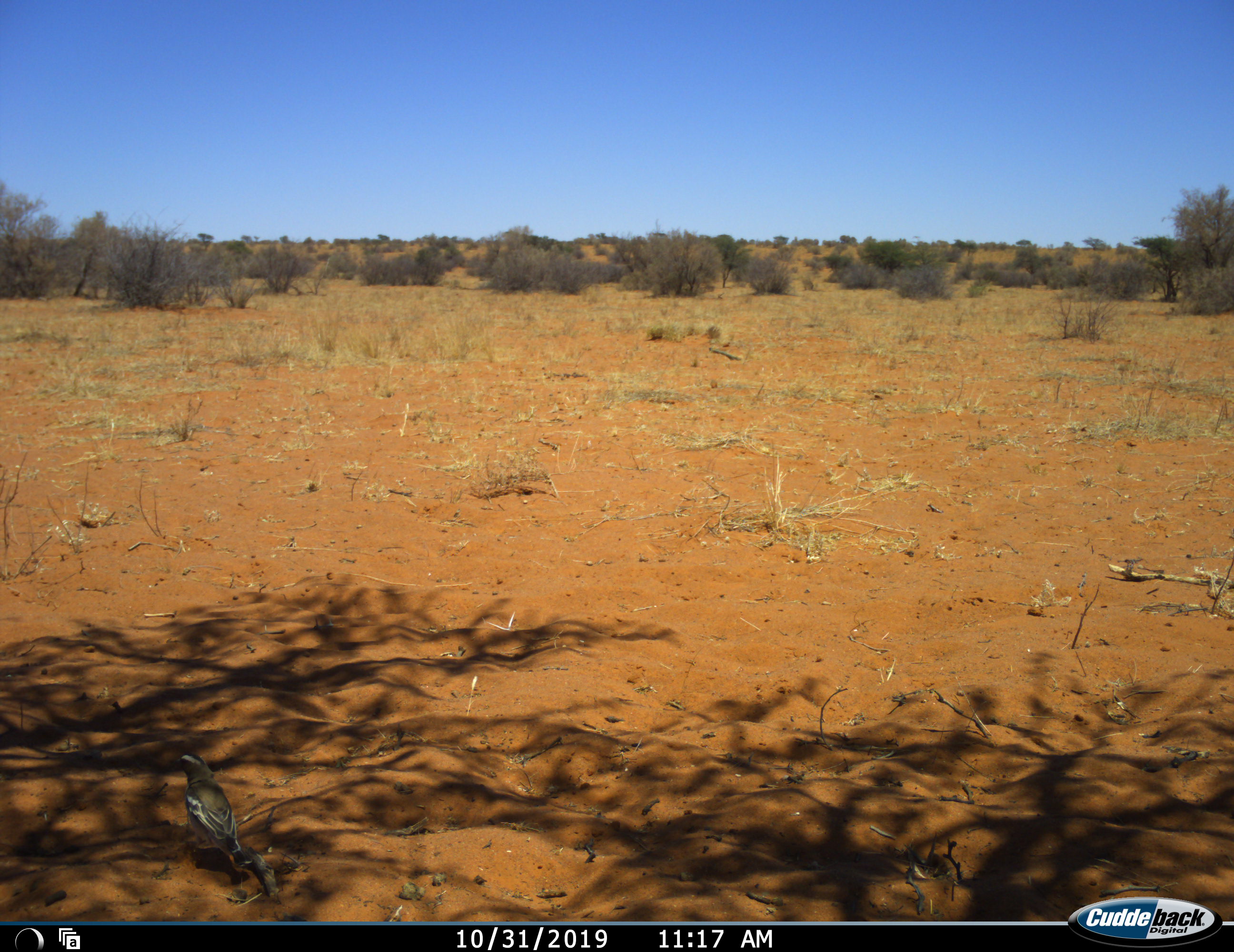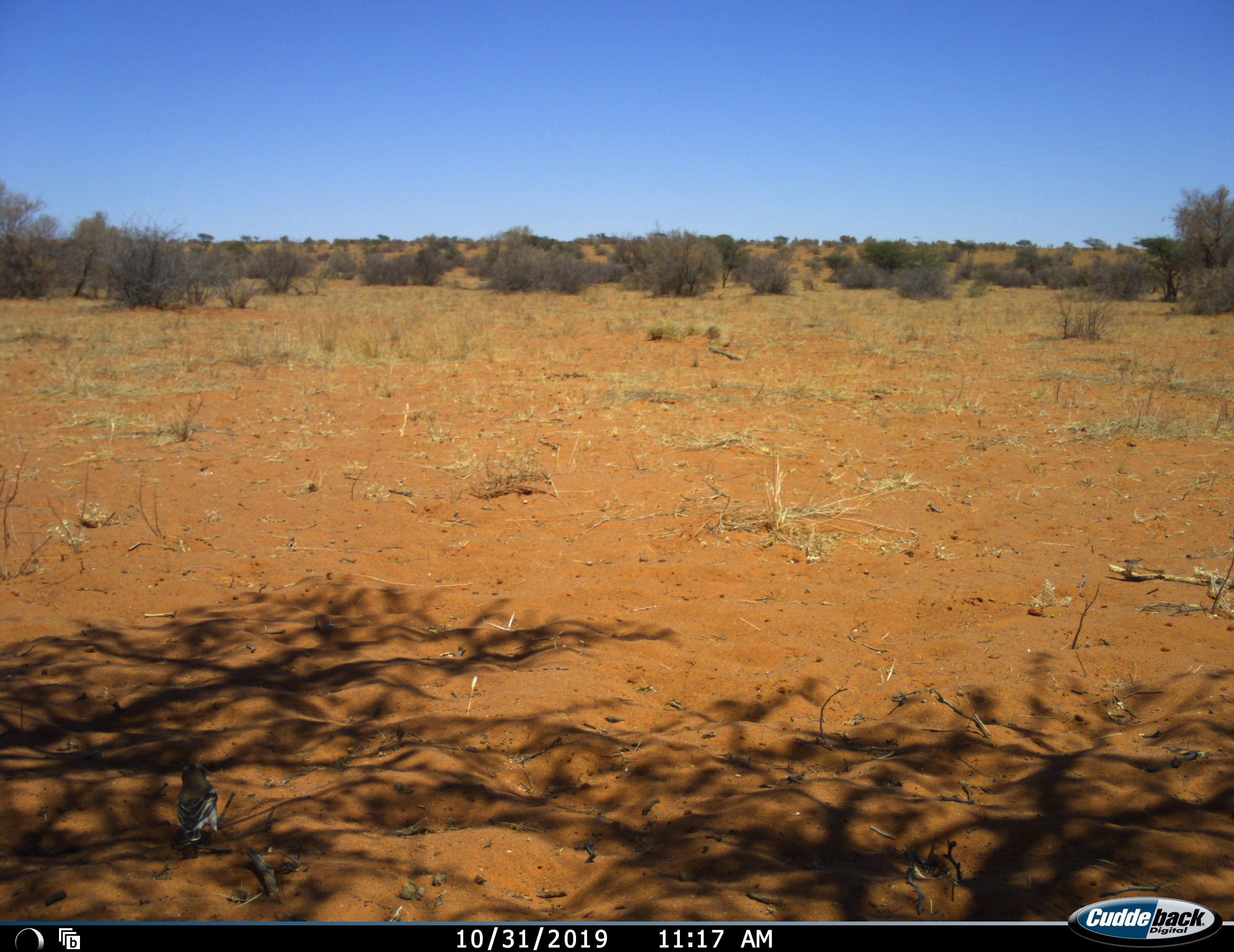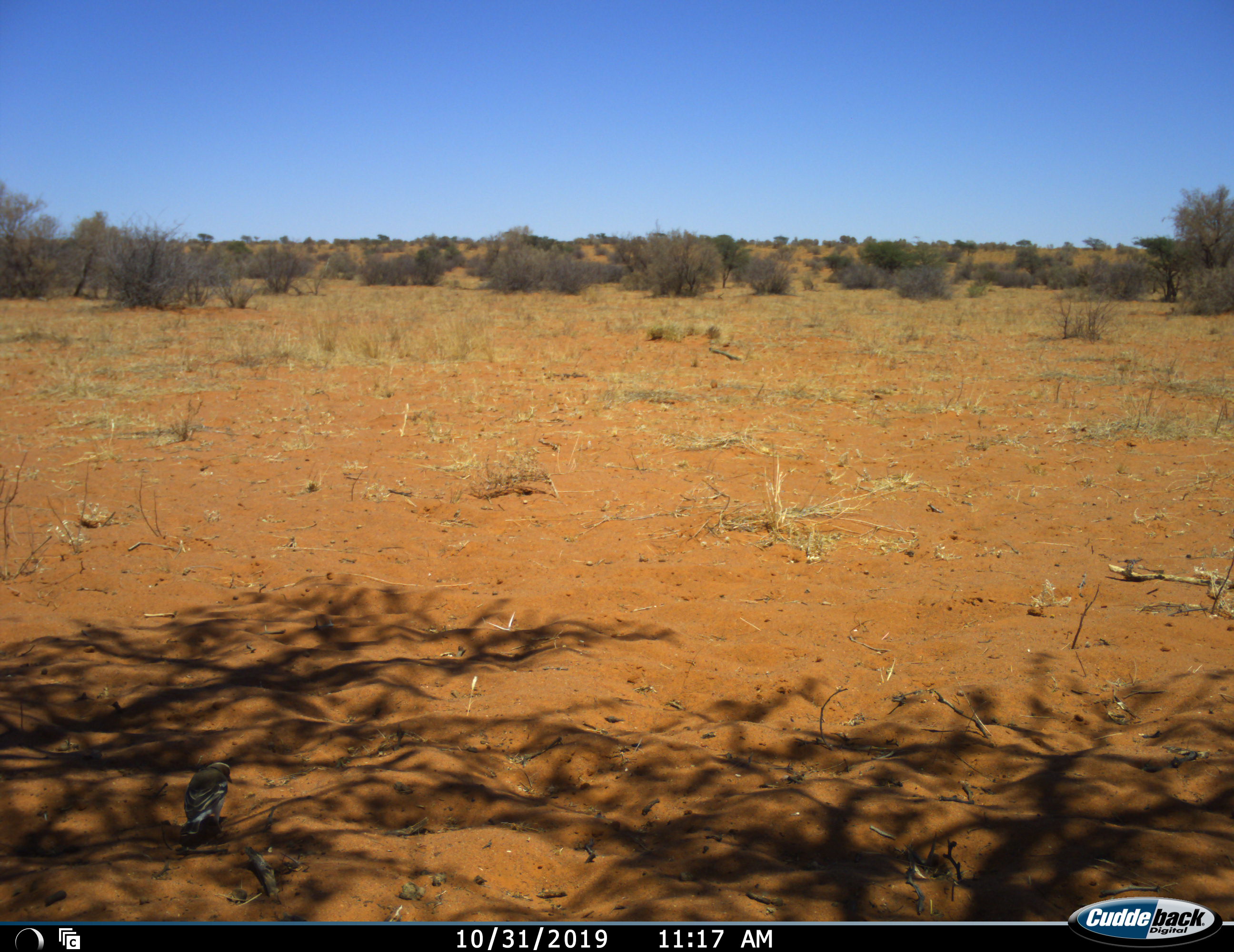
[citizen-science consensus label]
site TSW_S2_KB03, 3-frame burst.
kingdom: Animalia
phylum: Chordata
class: Aves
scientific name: Aves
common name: bird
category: birdother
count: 1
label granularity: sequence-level